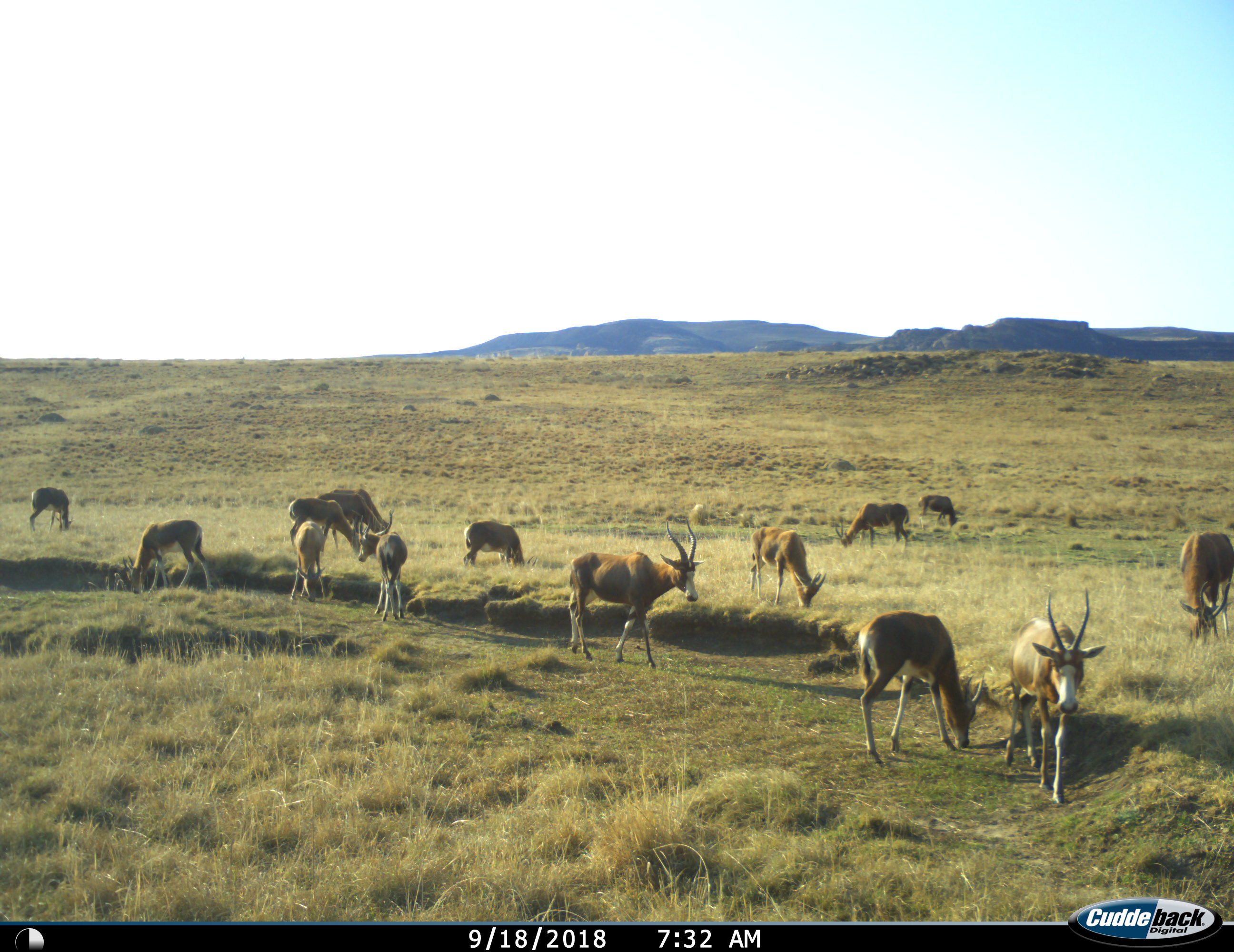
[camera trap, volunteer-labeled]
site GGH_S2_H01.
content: unidentified animal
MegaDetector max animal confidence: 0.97